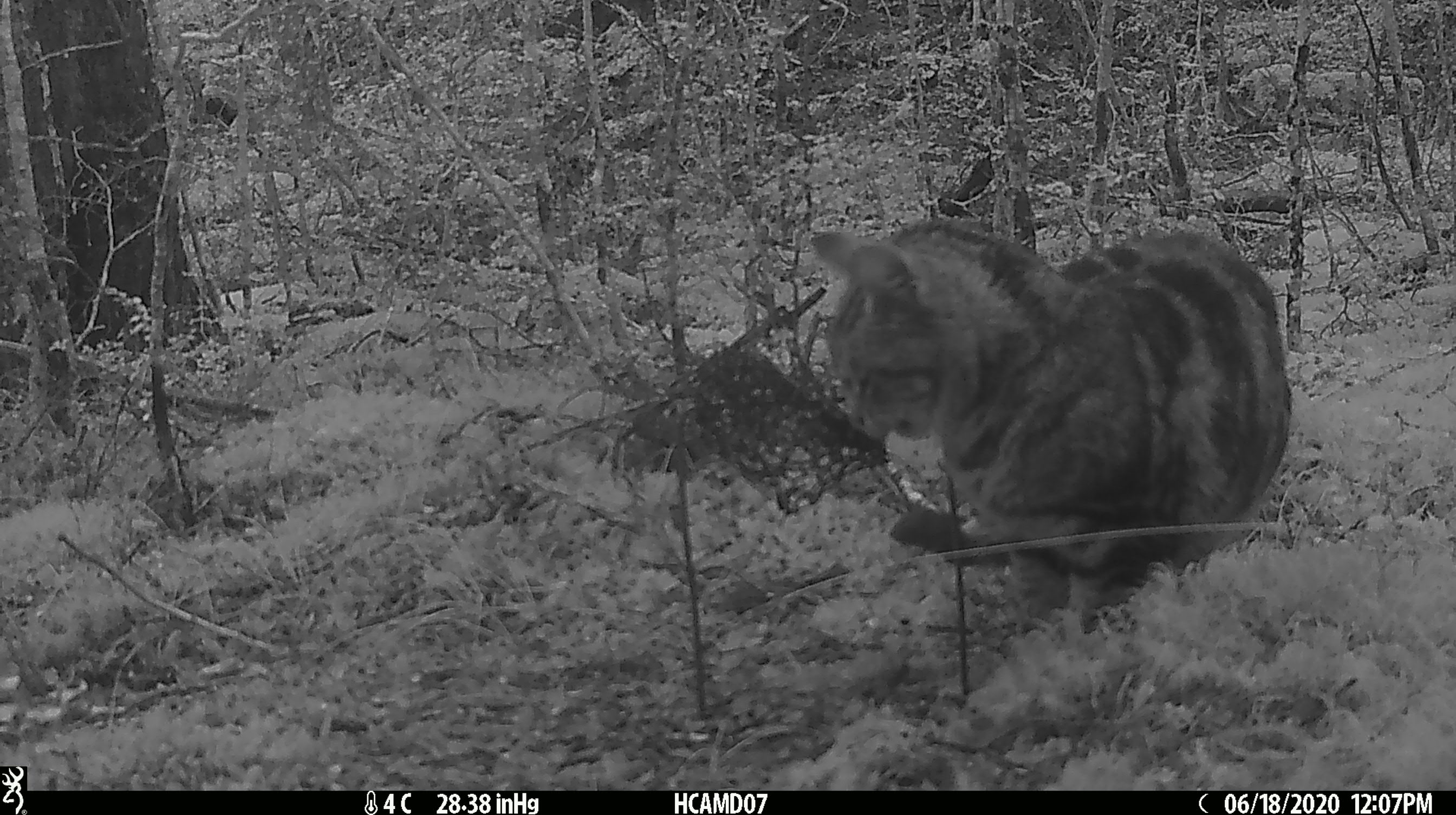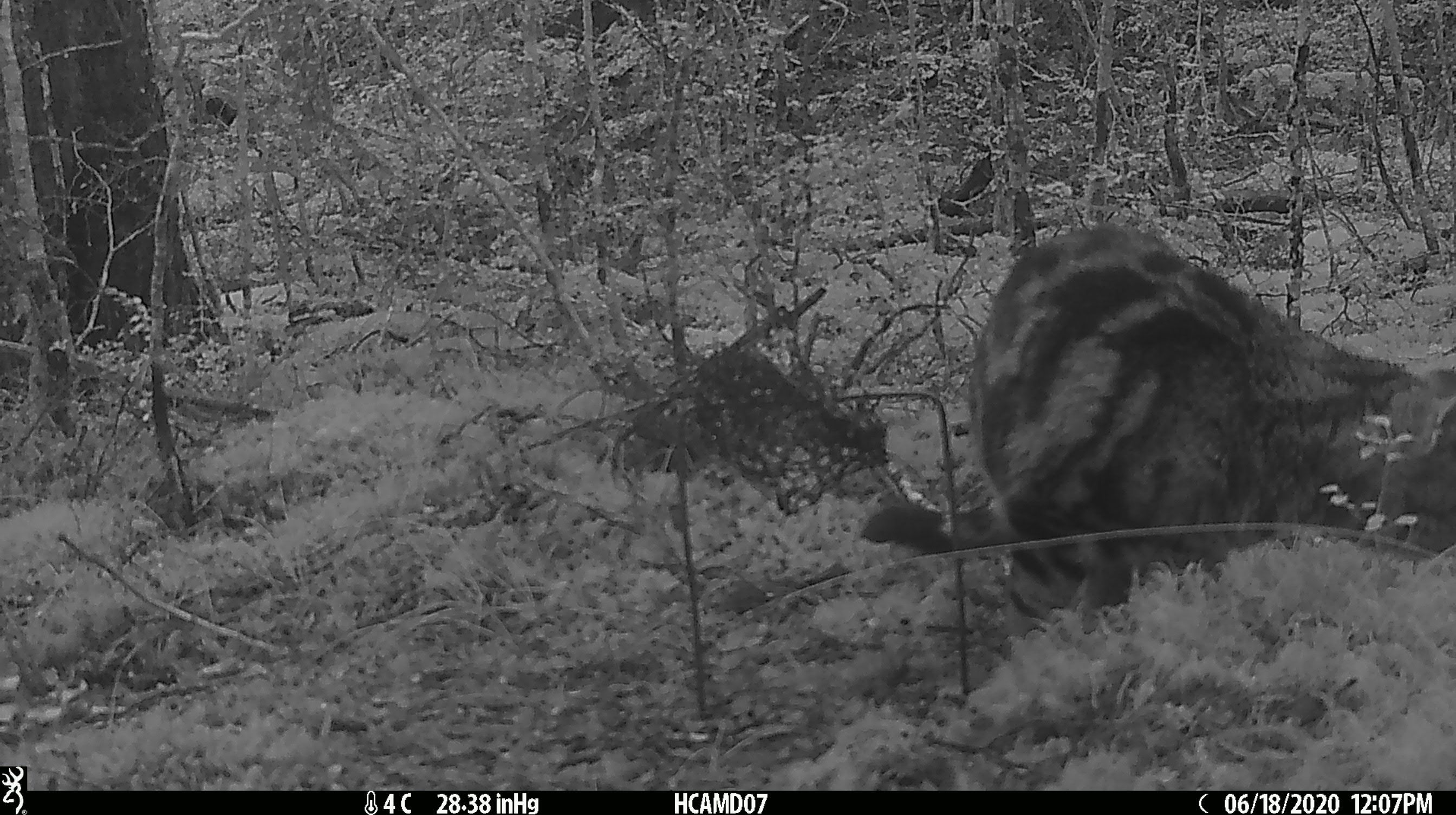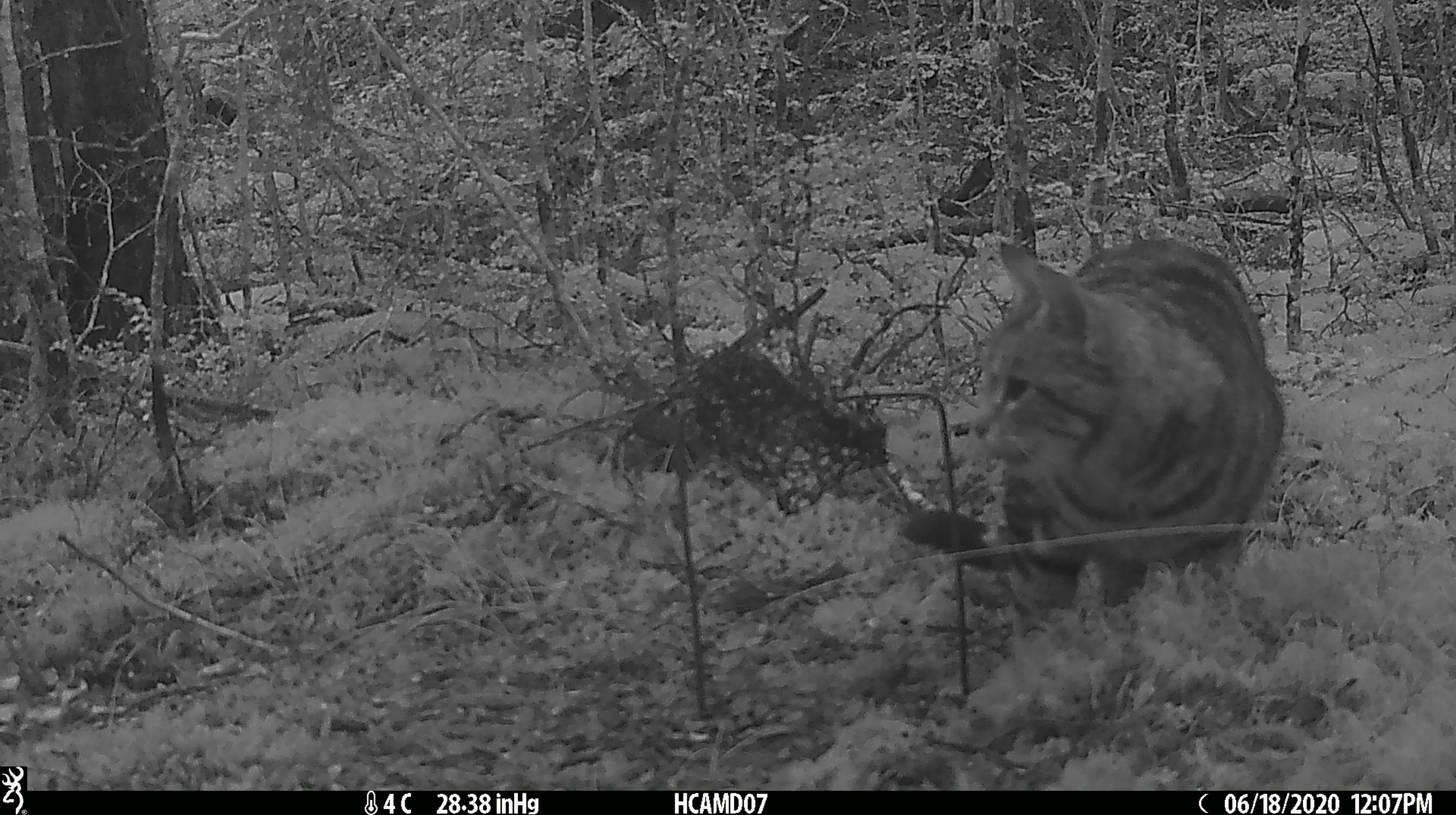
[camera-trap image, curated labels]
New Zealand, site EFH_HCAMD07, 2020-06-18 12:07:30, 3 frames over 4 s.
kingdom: Animalia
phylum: Chordata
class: Mammalia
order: Carnivora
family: Felidae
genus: Felis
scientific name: Felis catus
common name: domestic cat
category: cat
Cat (domestic cat) (Felis catus).